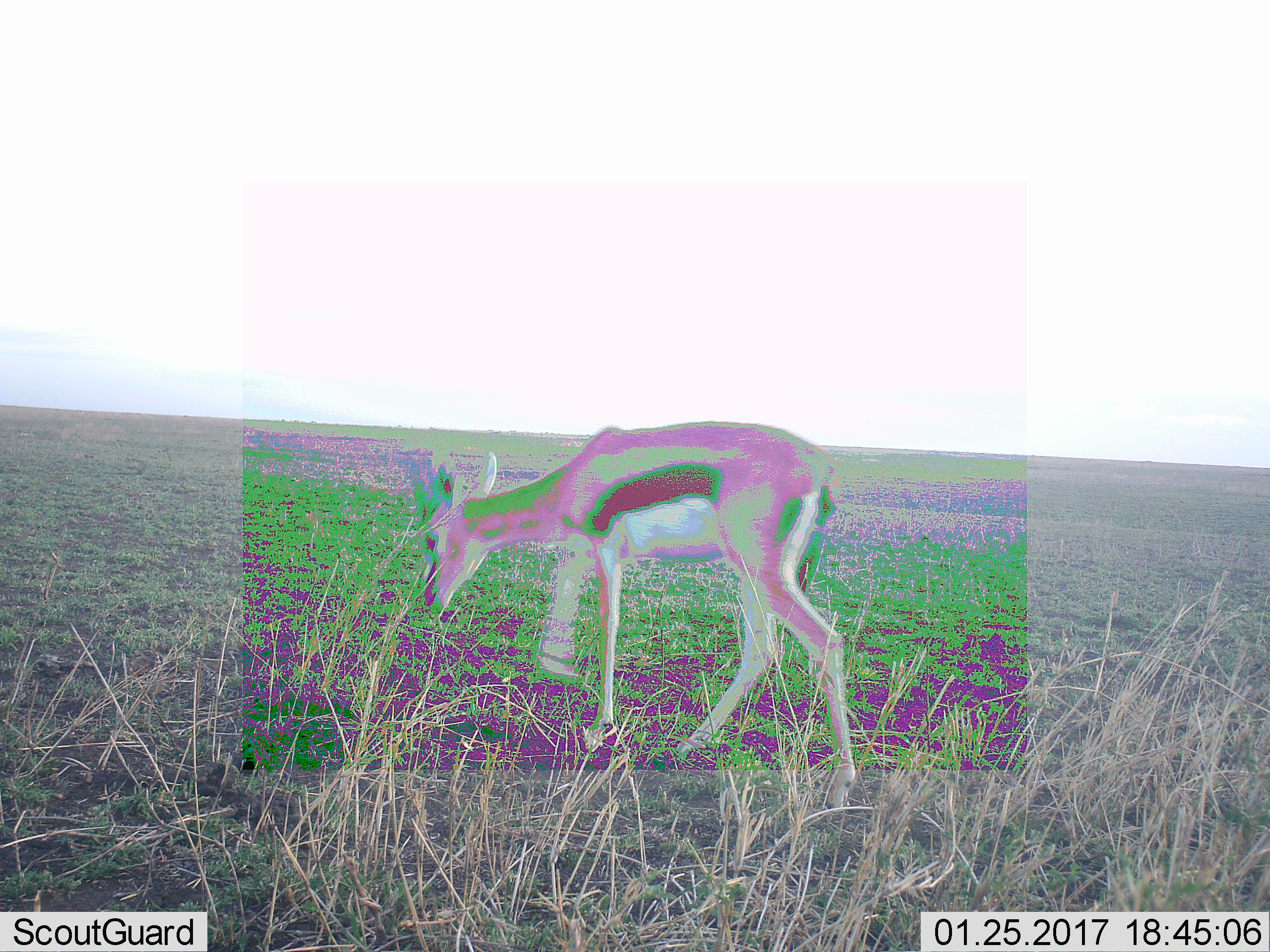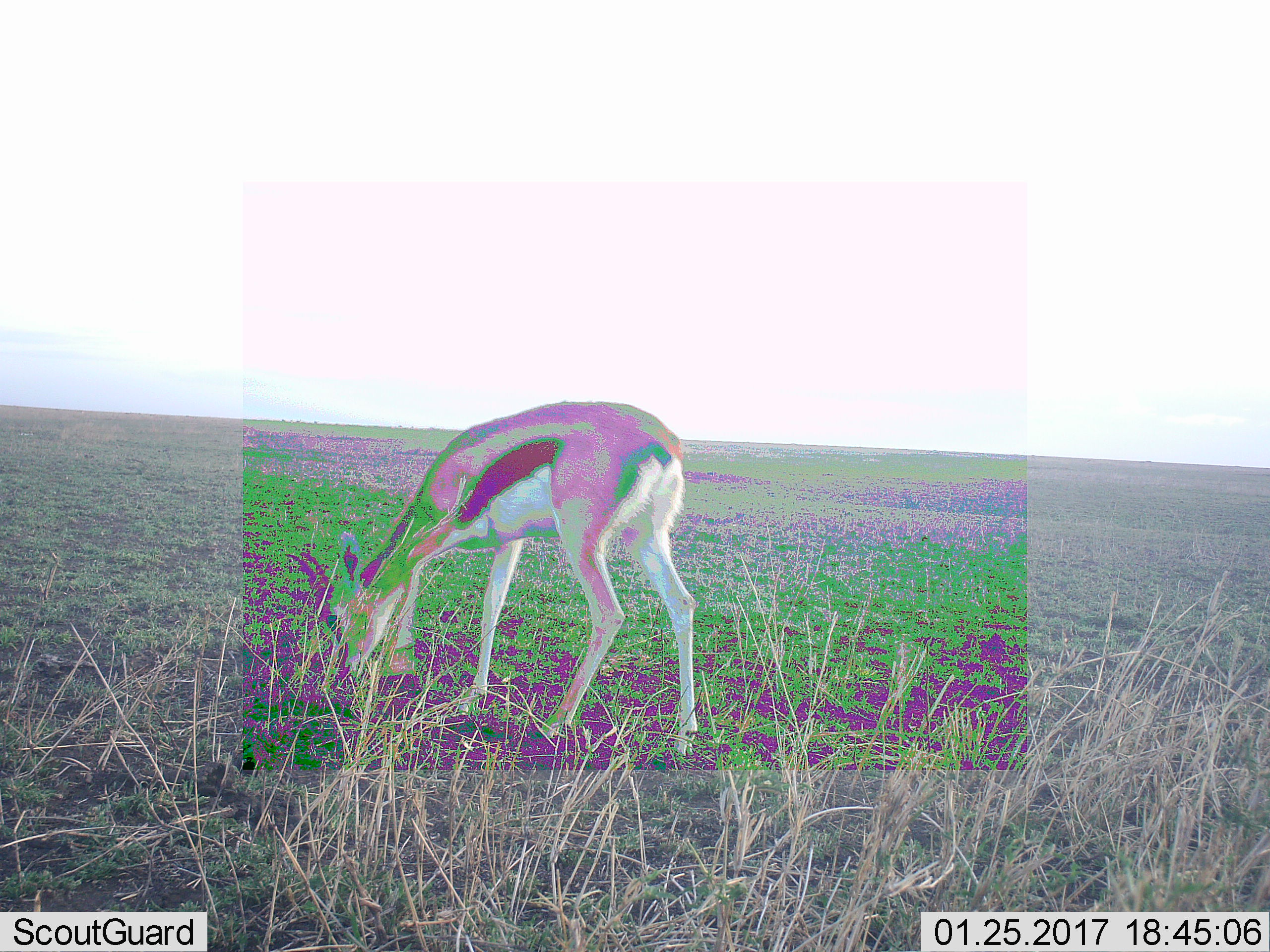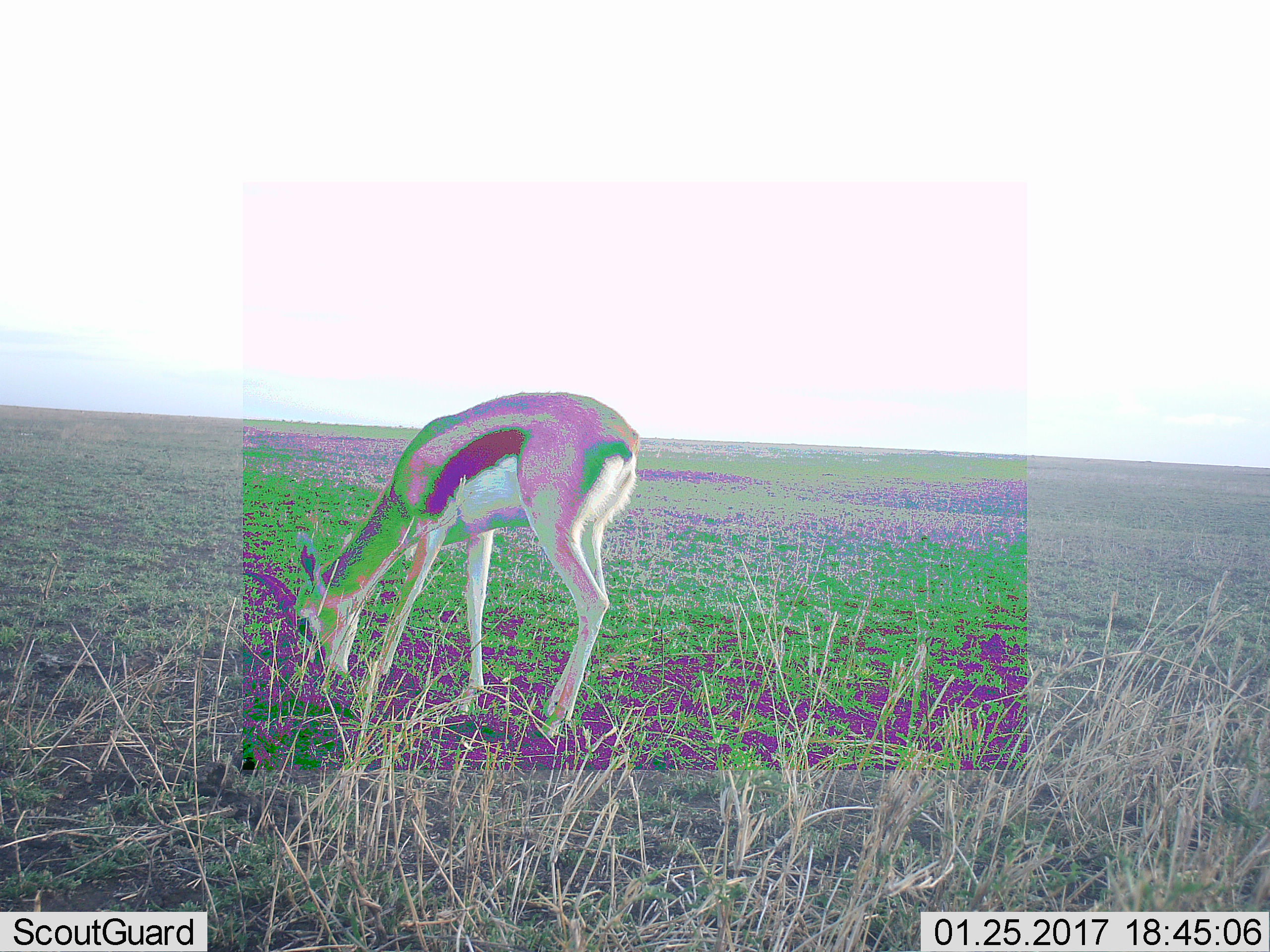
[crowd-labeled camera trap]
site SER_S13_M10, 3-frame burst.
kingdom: Animalia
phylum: Chordata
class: Mammalia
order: Artiodactyla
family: Bovidae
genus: Eudorcas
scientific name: Eudorcas thomsonii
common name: thomson's gazelle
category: gazellethomsons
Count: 1.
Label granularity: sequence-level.